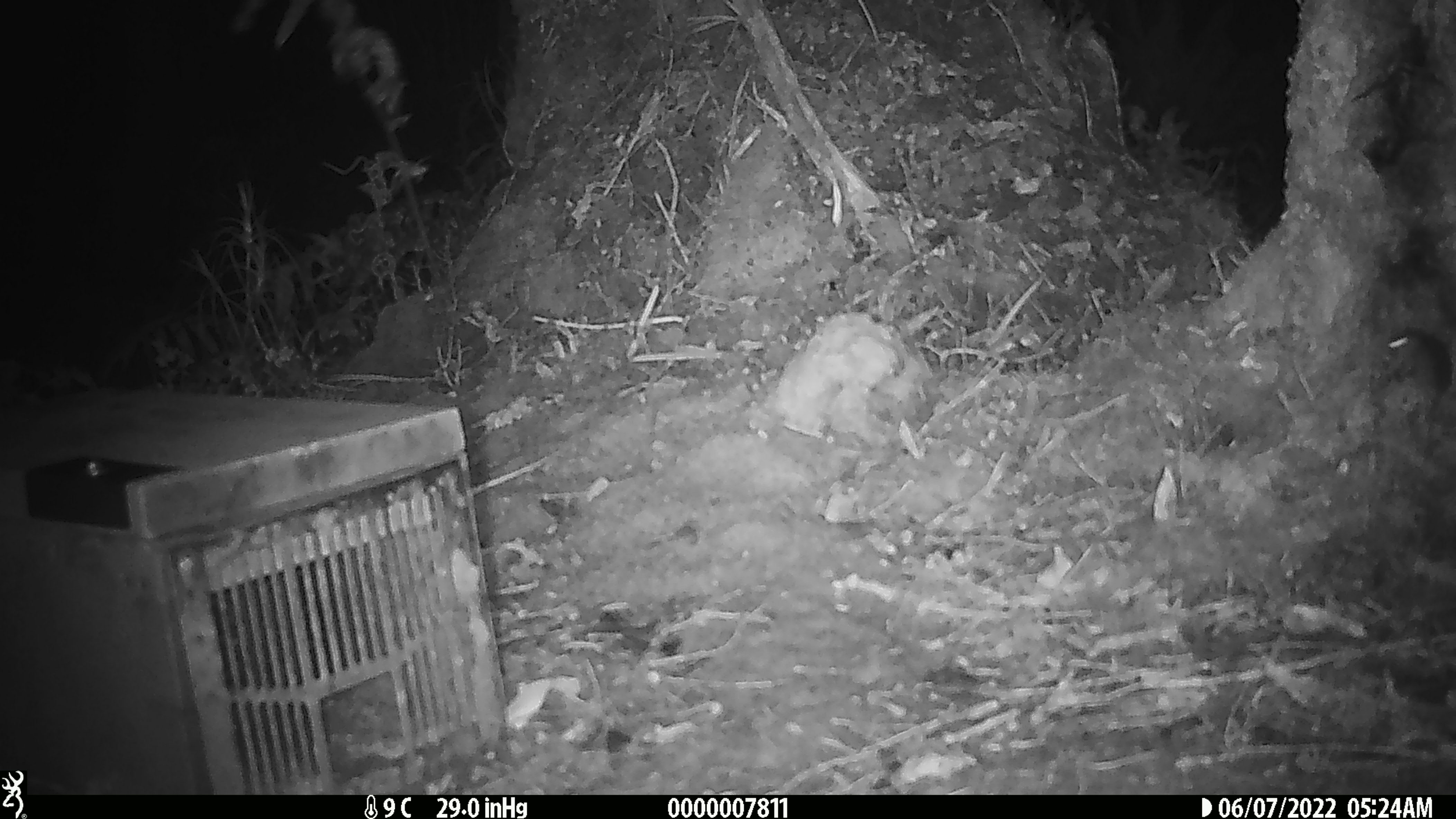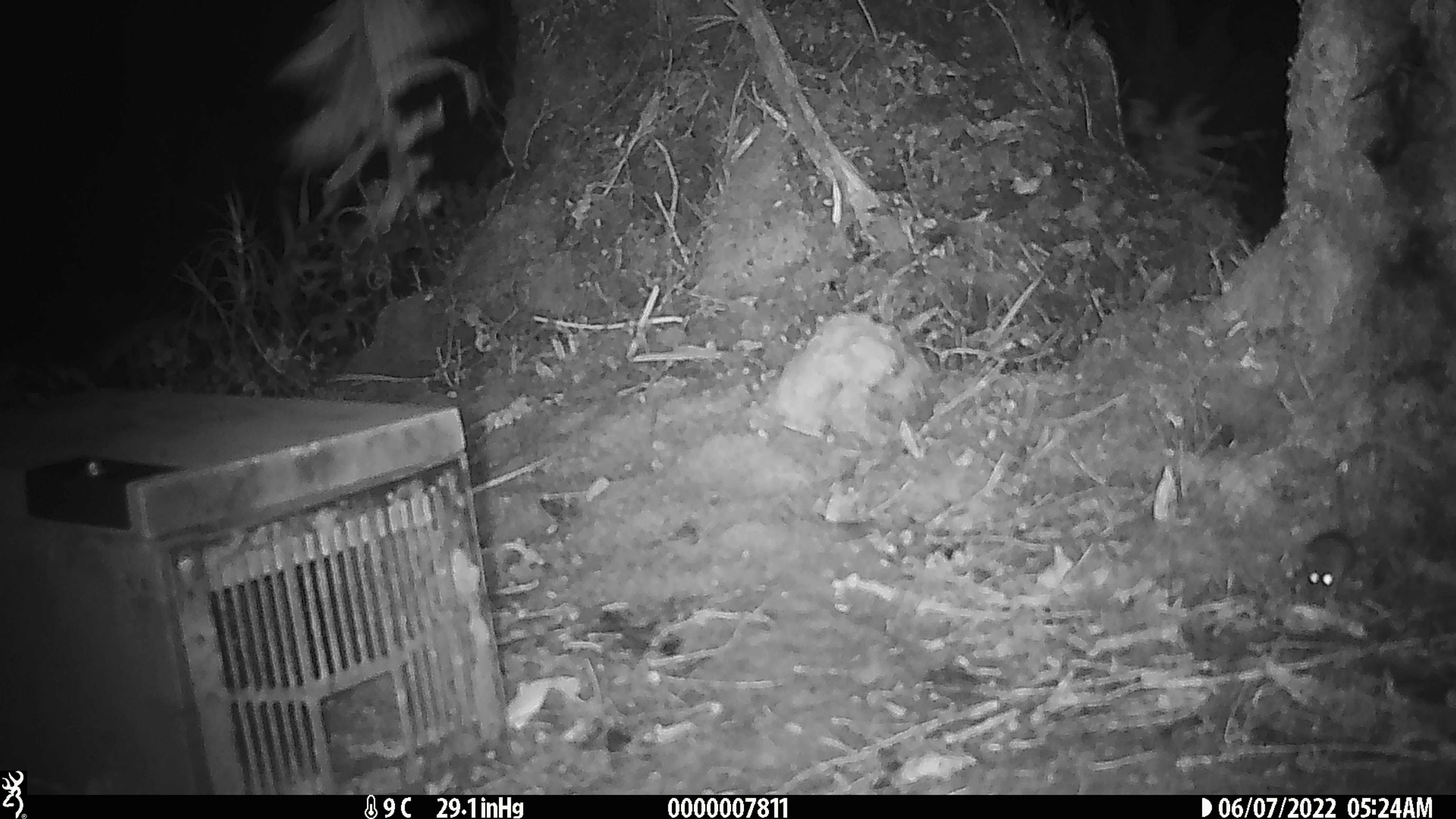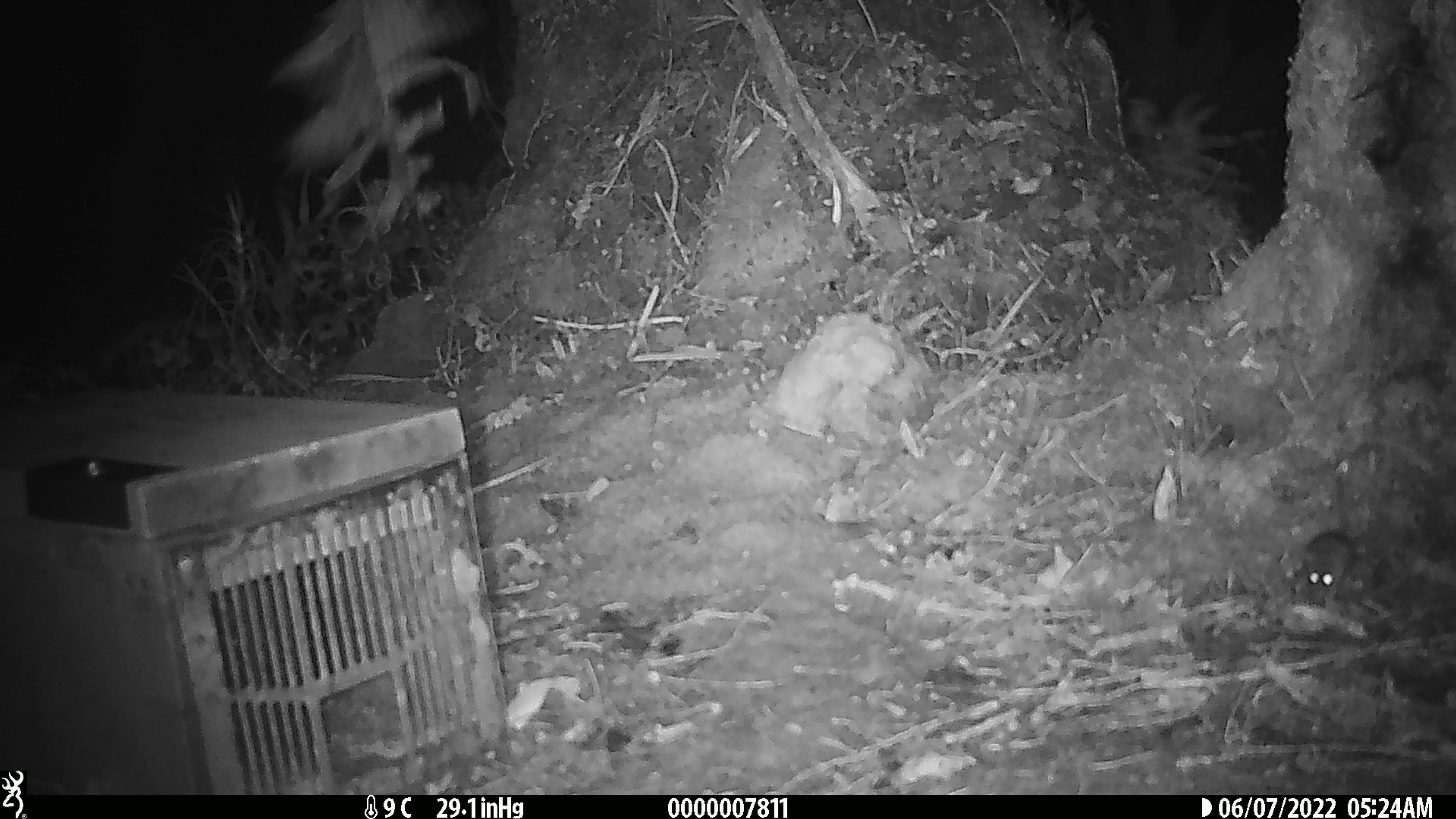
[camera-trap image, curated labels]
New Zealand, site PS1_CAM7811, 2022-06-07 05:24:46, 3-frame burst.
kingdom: Animalia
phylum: Chordata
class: Mammalia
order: Rodentia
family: Muridae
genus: Mus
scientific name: Mus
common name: mouse